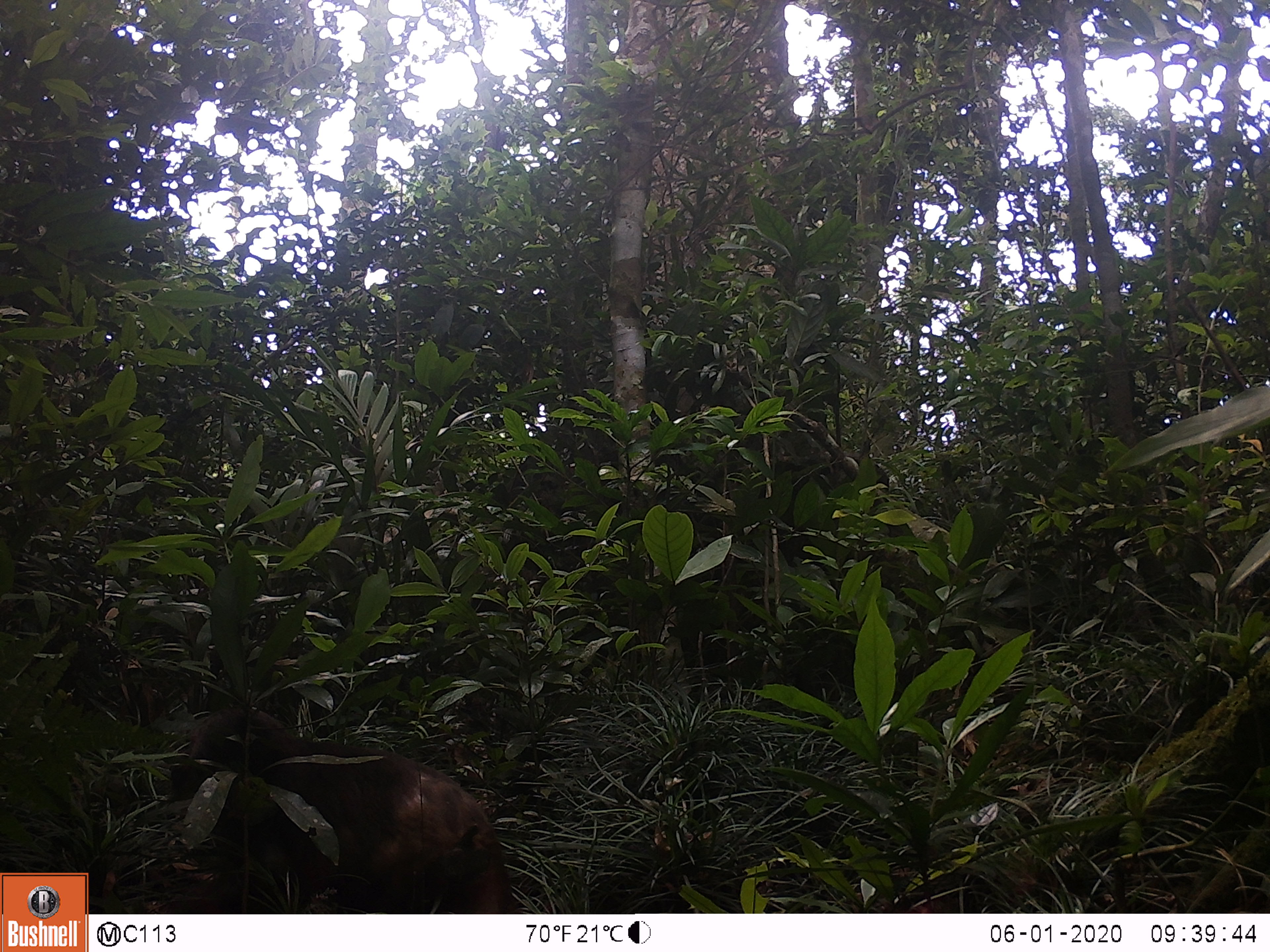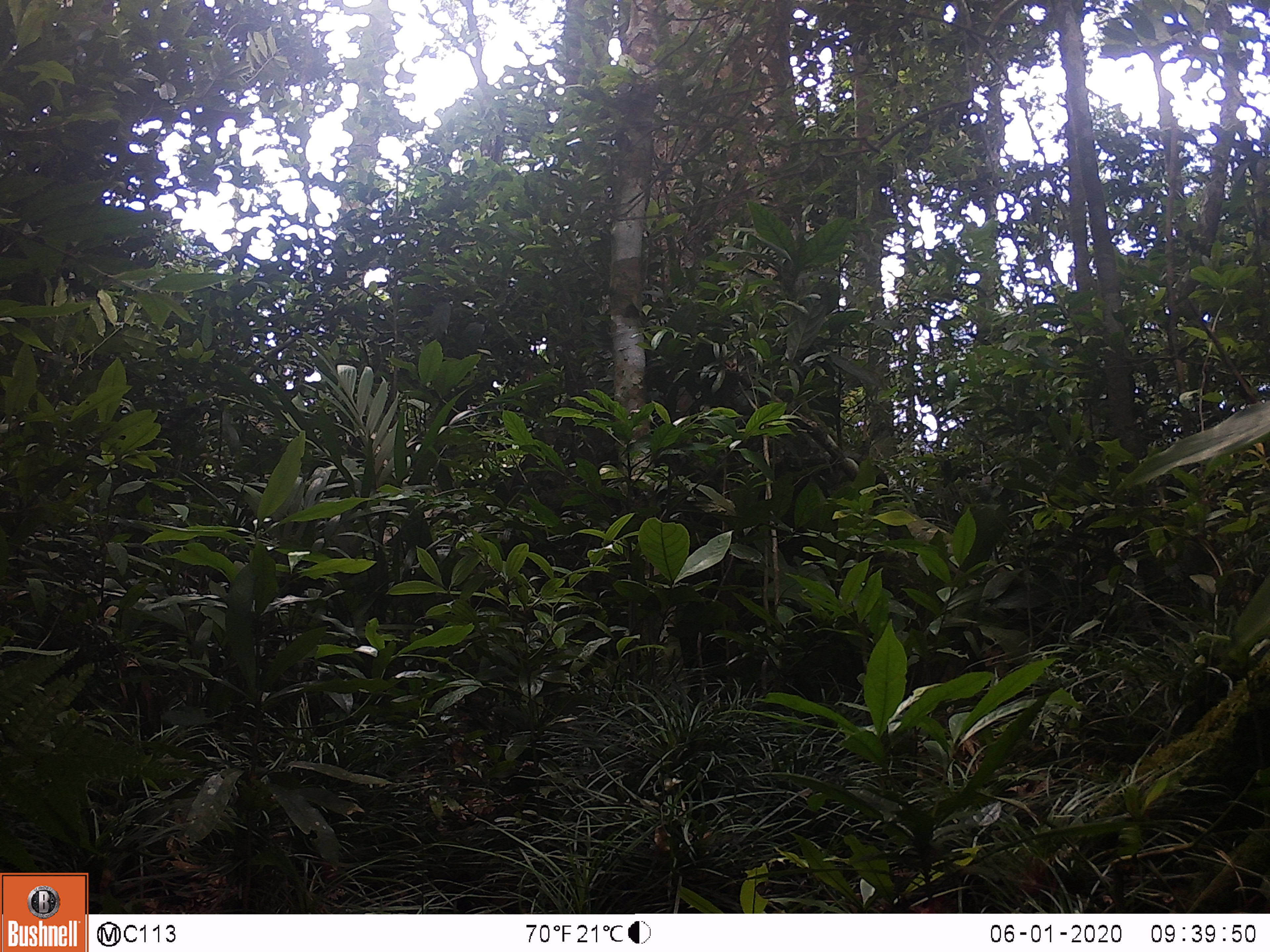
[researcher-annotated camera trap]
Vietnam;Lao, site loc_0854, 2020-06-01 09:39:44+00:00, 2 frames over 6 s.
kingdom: Animalia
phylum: Chordata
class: Mammalia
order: Primates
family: Cercopithecidae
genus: Macaca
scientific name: Macaca arctoides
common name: stump-tailed macaque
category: stump tailed macaque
Stump tailed macaque (stump-tailed macaque) (Macaca arctoides). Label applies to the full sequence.